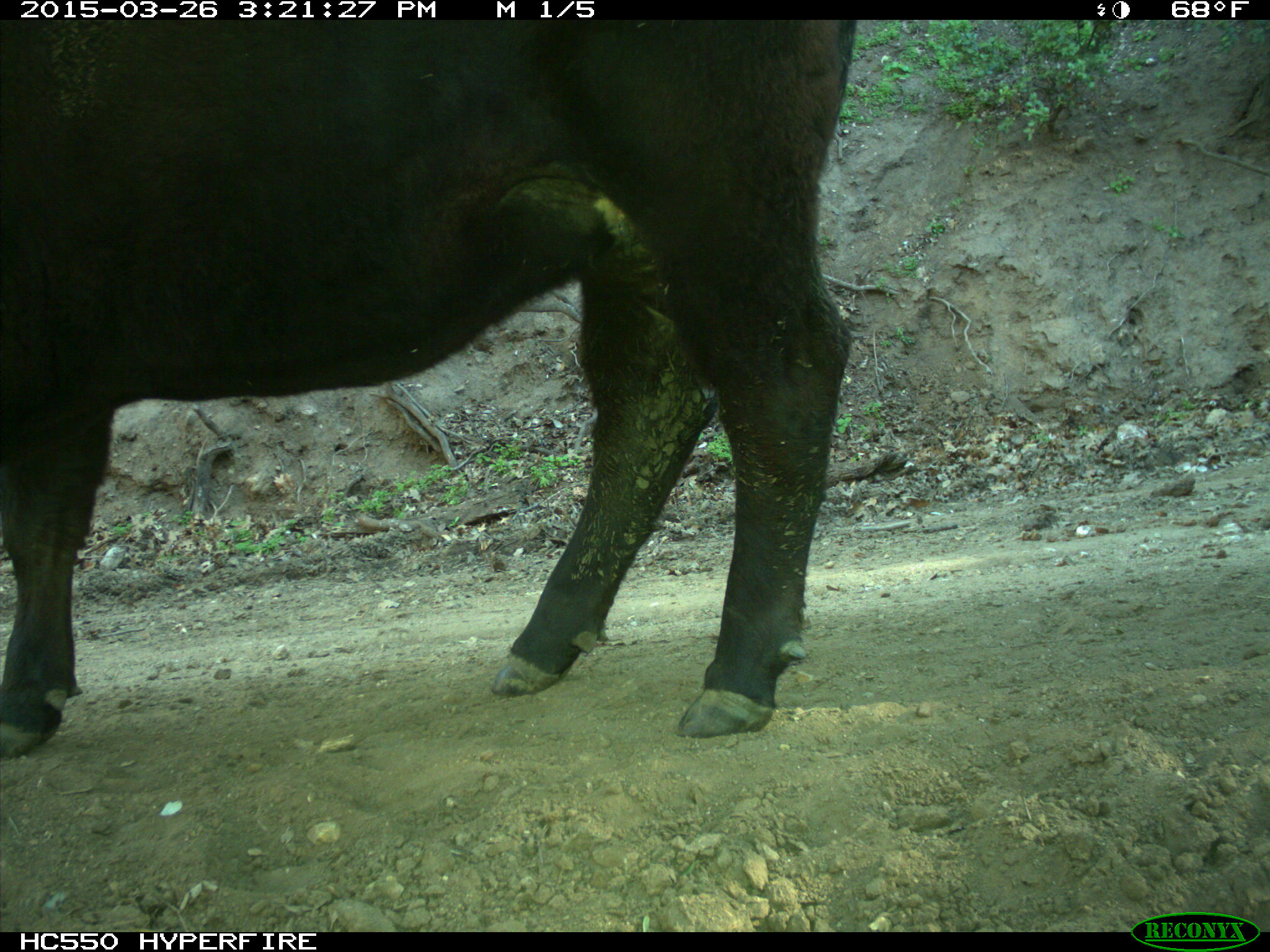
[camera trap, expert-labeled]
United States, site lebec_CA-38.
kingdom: Animalia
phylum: Chordata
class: Mammalia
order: Artiodactyla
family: Bovidae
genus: Bos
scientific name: Bos taurus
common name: domestic cow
Bos taurus (domestic cow).